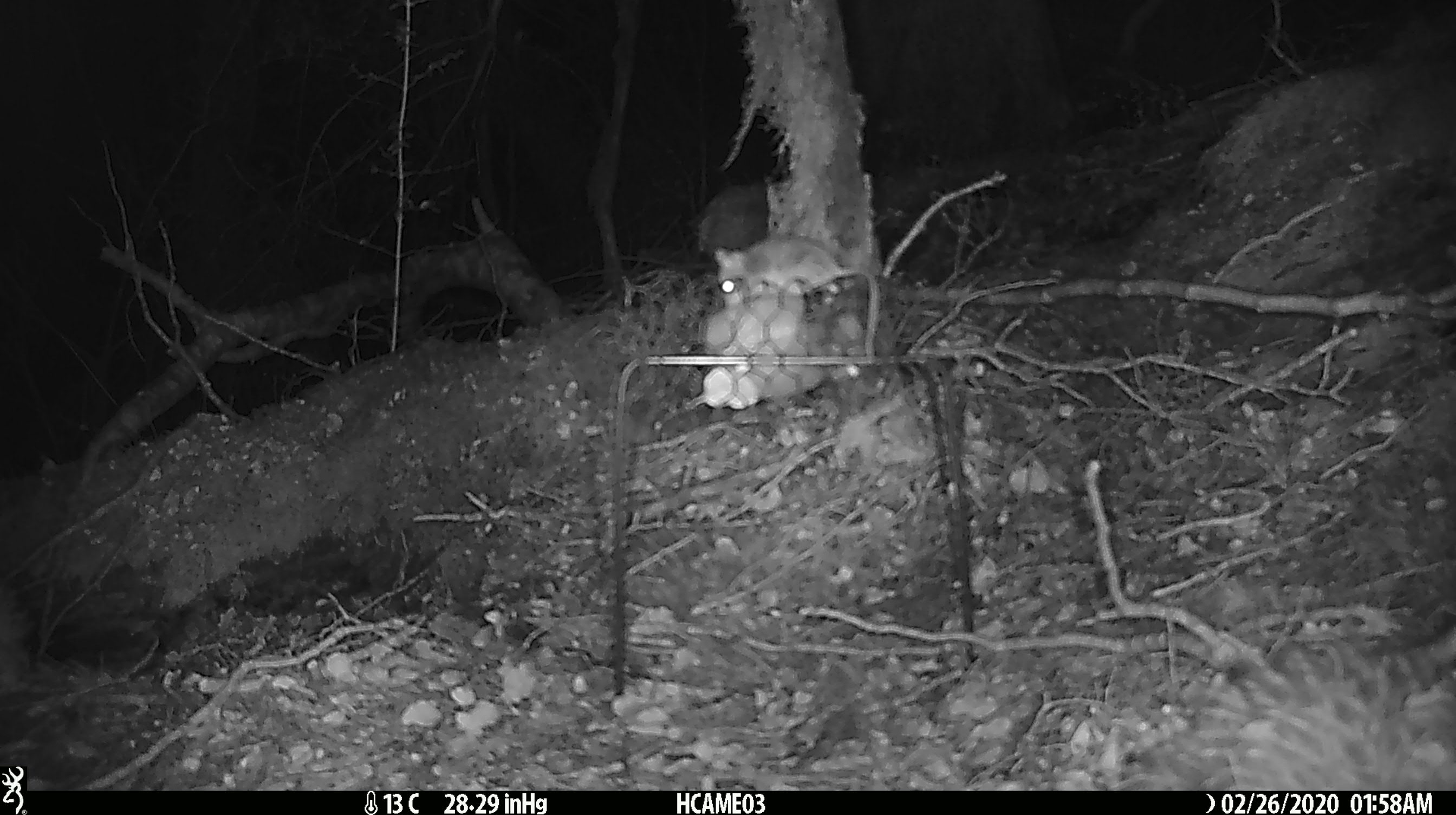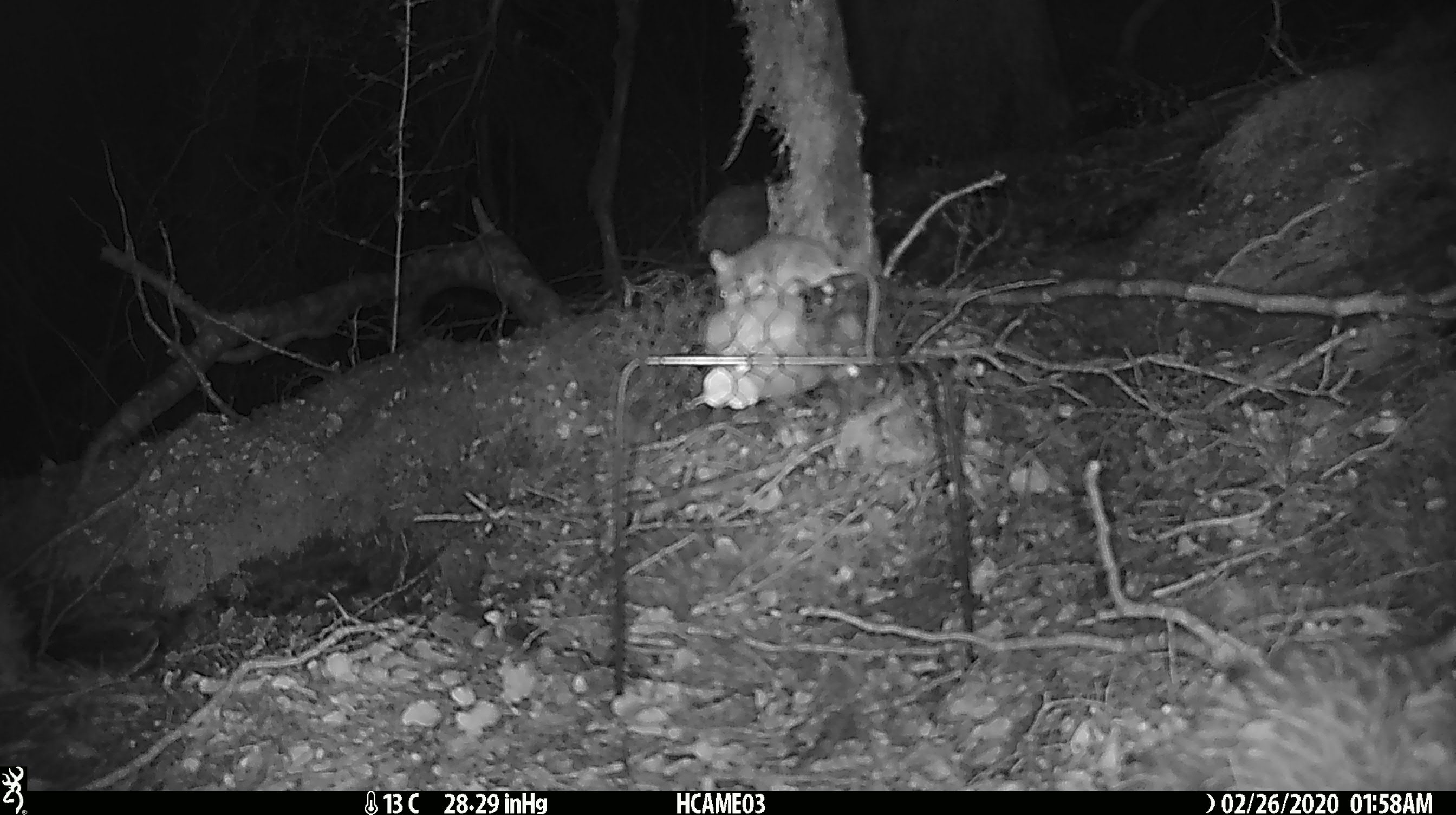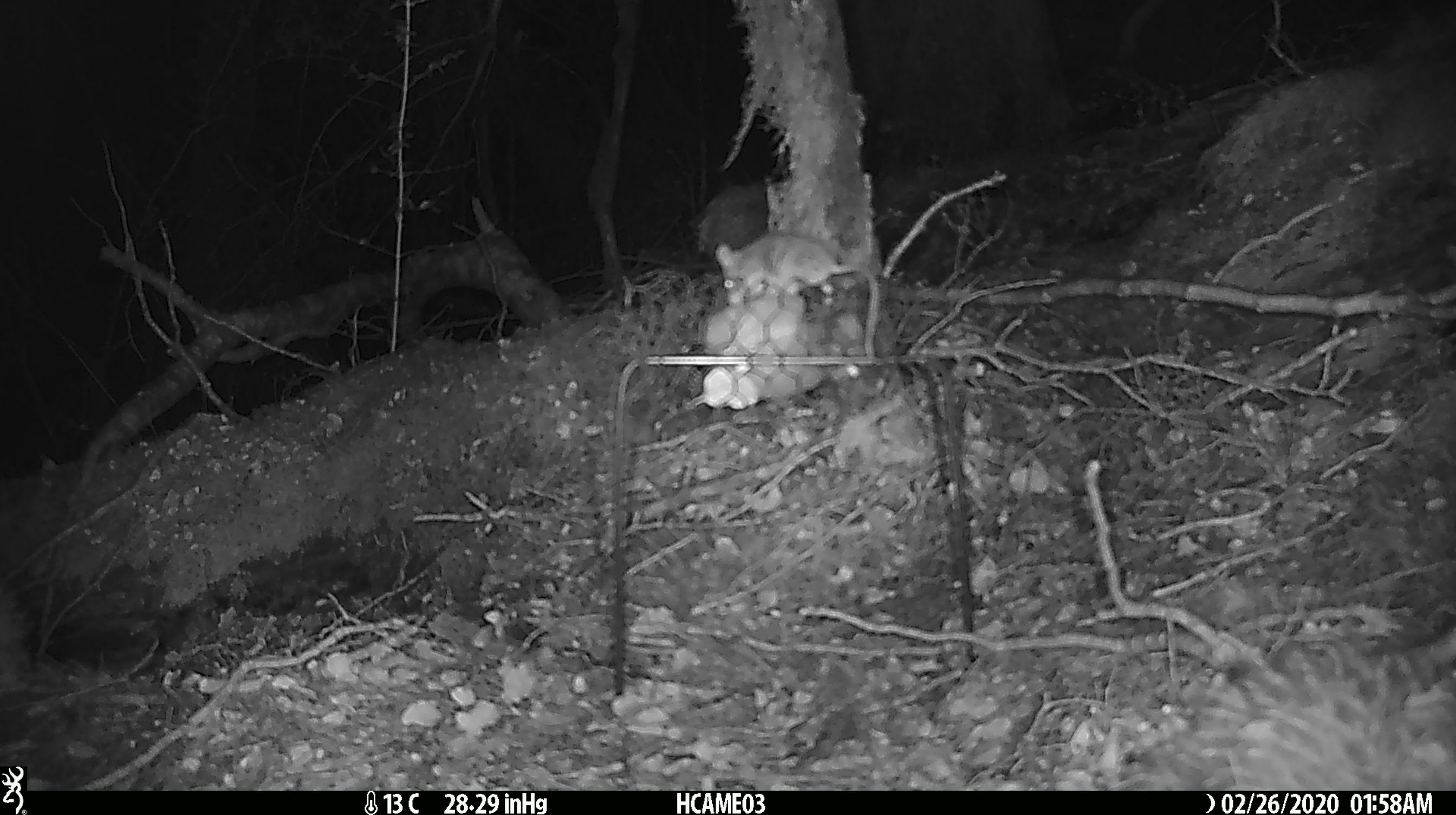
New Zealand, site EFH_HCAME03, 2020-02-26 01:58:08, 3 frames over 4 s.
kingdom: Animalia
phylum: Chordata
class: Mammalia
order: Rodentia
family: Muridae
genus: Mus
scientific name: Mus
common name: mouse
Mouse (Mus).